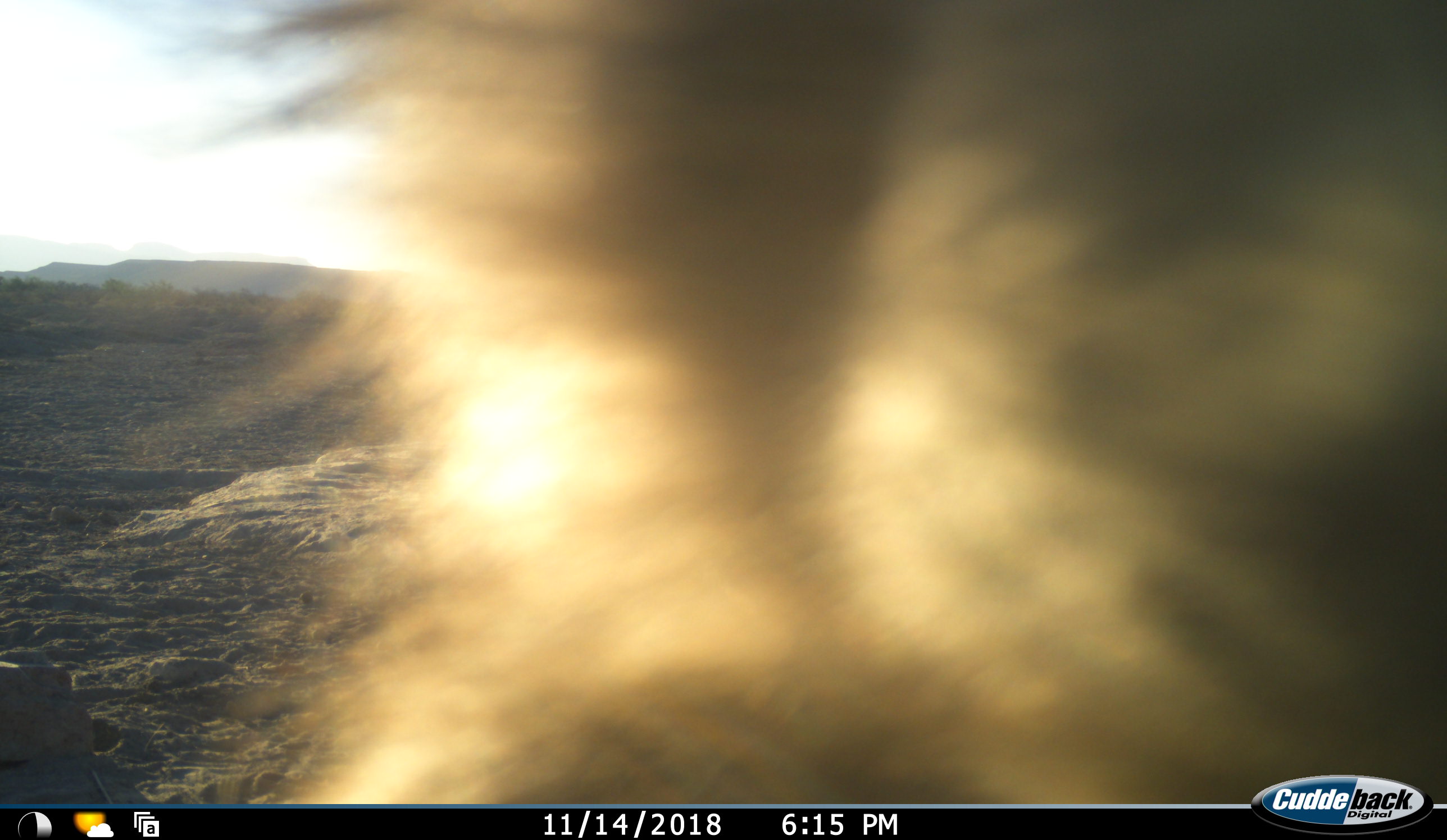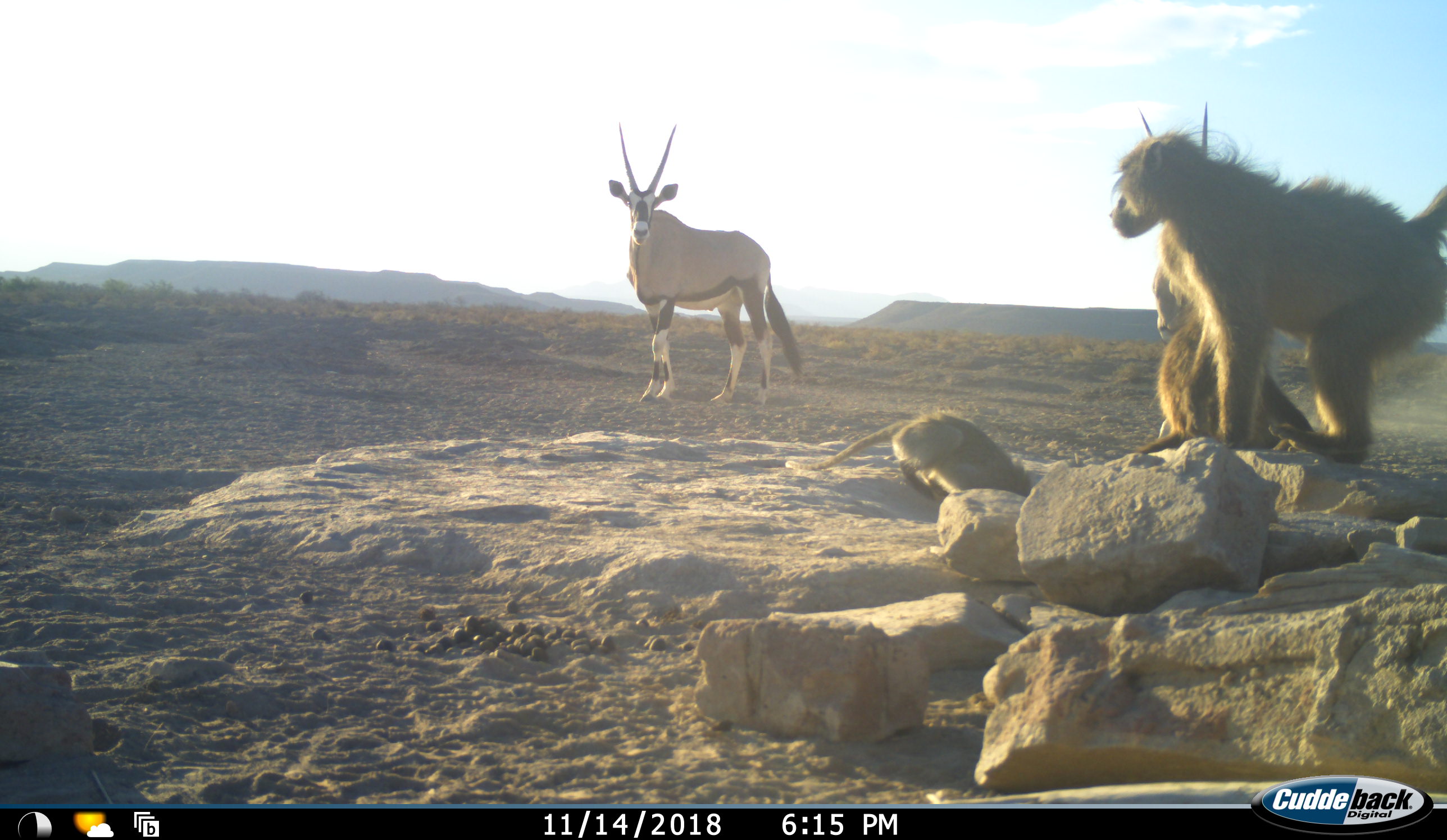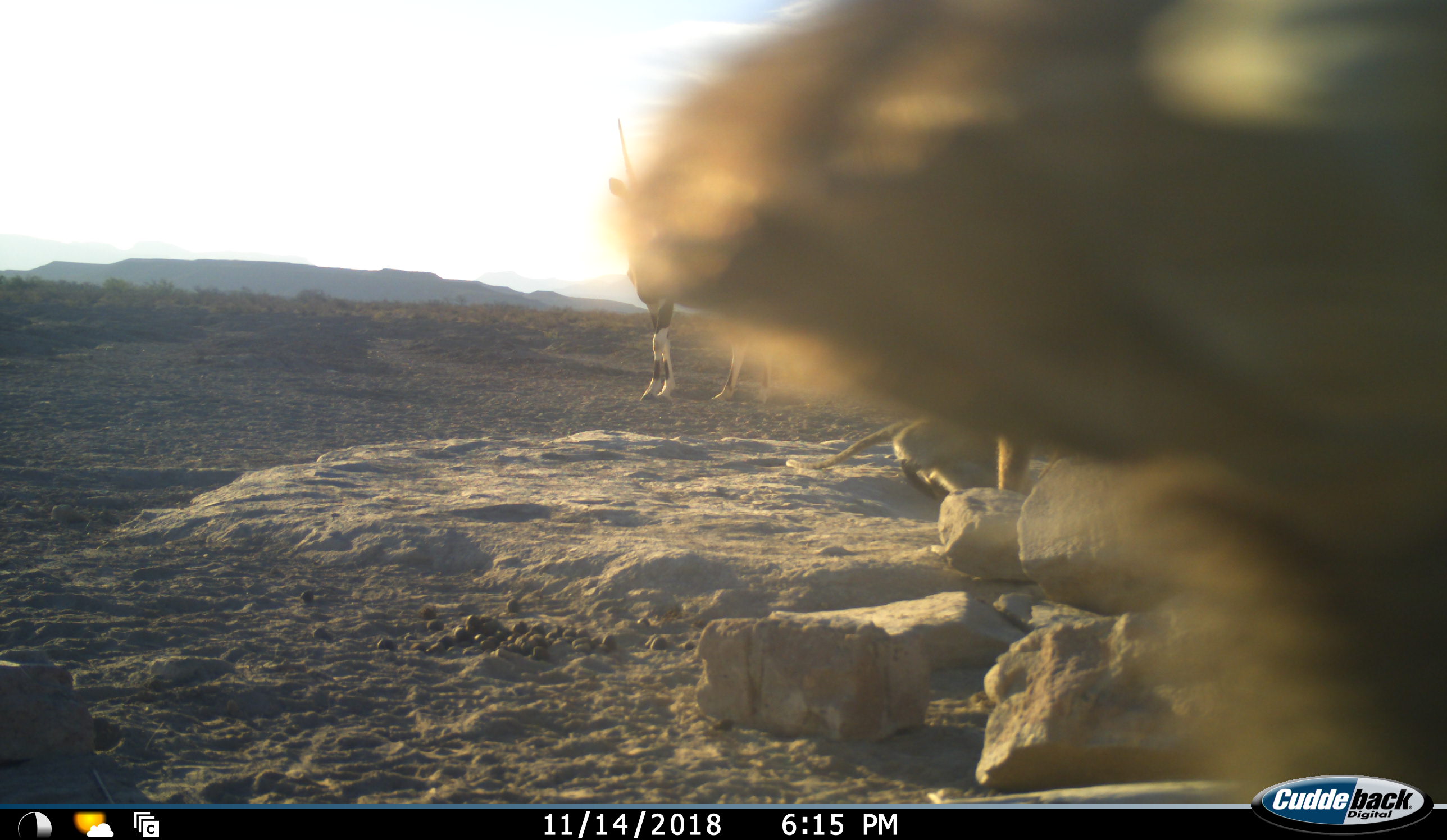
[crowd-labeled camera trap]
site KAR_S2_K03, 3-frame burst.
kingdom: Animalia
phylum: Chordata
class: Mammalia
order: Primates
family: Cercopithecidae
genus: Papio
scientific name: Papio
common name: baboon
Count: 3.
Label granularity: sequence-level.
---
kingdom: Animalia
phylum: Chordata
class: Mammalia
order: Artiodactyla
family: Bovidae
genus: Oryx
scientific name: Oryx gazella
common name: gemsbok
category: oryx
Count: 2.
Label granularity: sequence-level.